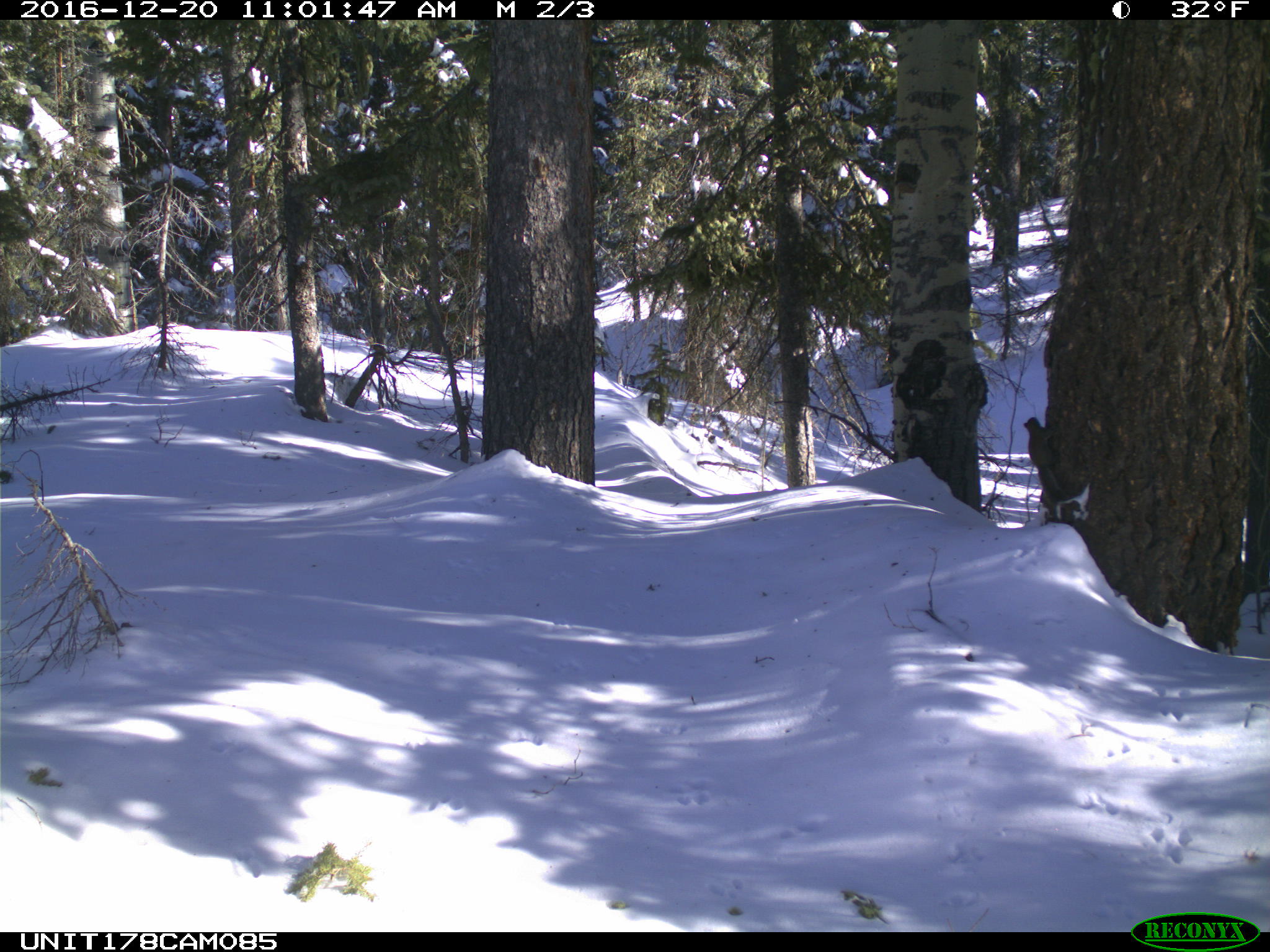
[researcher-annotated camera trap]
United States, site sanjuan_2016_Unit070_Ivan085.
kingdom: Animalia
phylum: Chordata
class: Mammalia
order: Rodentia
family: Sciuridae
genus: Tamiasciurus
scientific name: Tamiasciurus hudsonicus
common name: american red squirrel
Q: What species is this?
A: Tamiasciurus hudsonicus (american red squirrel).